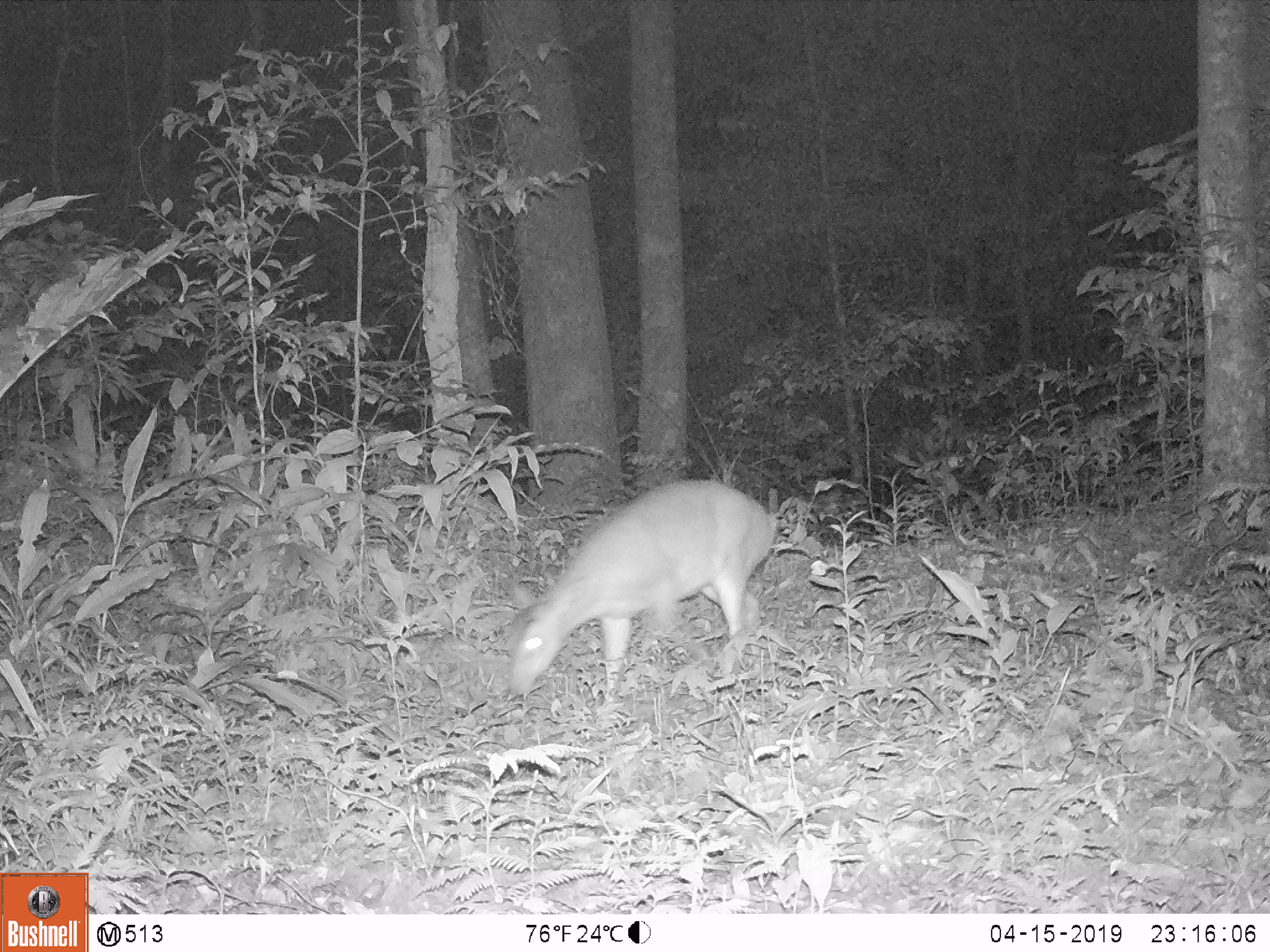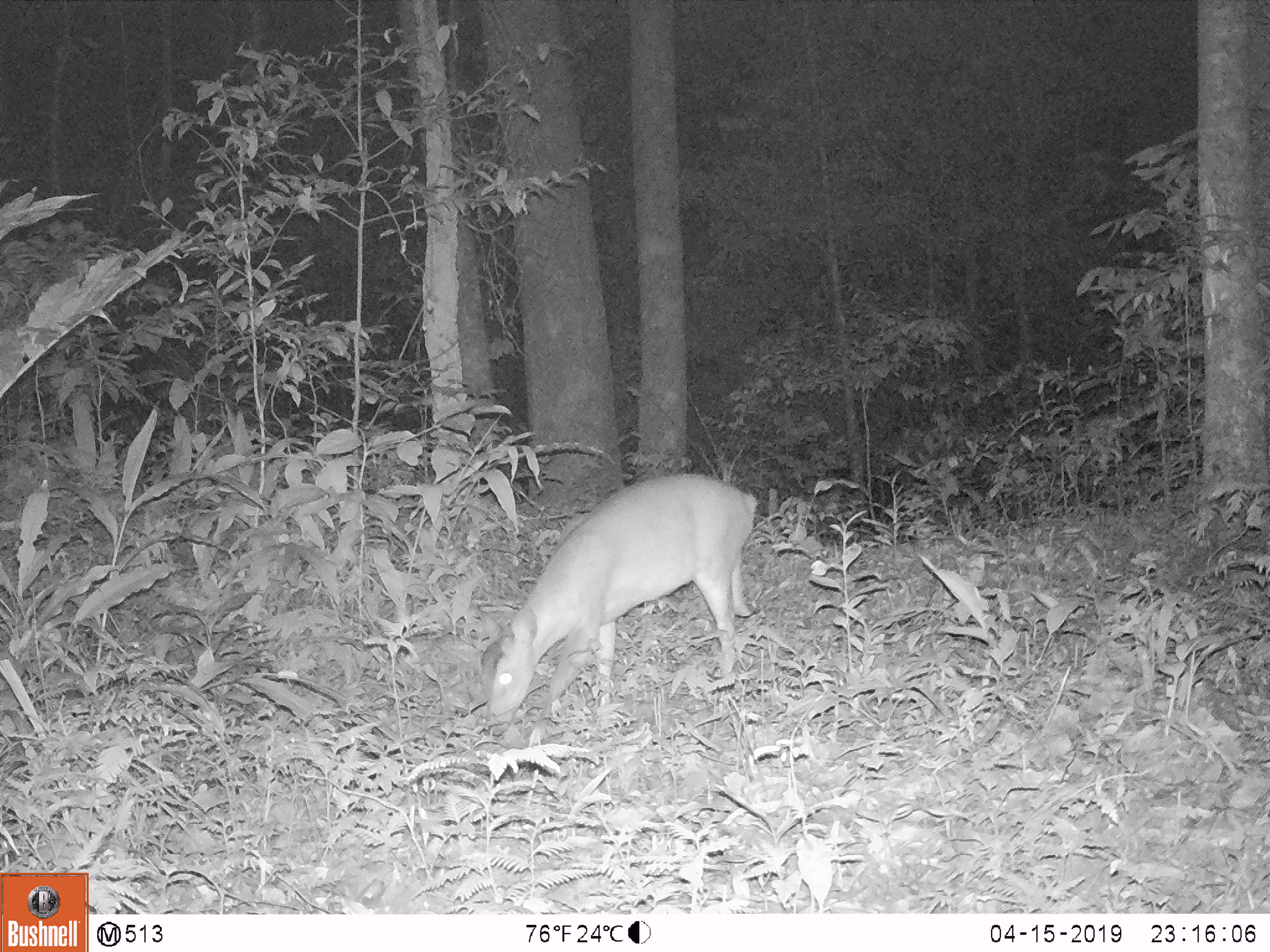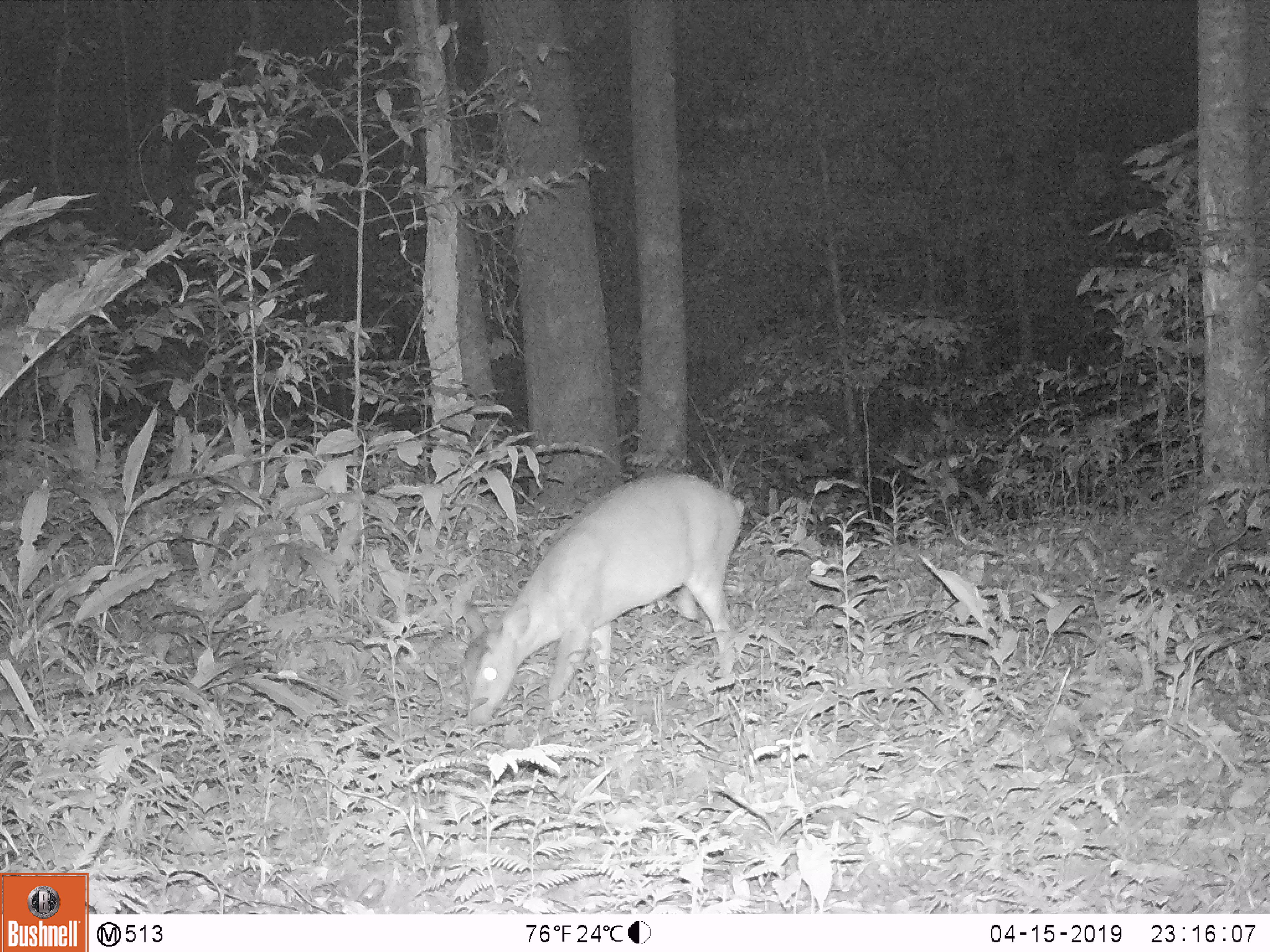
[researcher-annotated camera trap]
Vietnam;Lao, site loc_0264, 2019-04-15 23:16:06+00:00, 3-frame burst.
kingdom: Animalia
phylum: Chordata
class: Mammalia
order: Artiodactyla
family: Cervidae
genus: Muntiacus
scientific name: Muntiacus vuquangensis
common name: large-antlered muntjac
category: large antlered muntjac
Large antlered muntjac (large-antlered muntjac) (Muntiacus vuquangensis). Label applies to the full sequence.